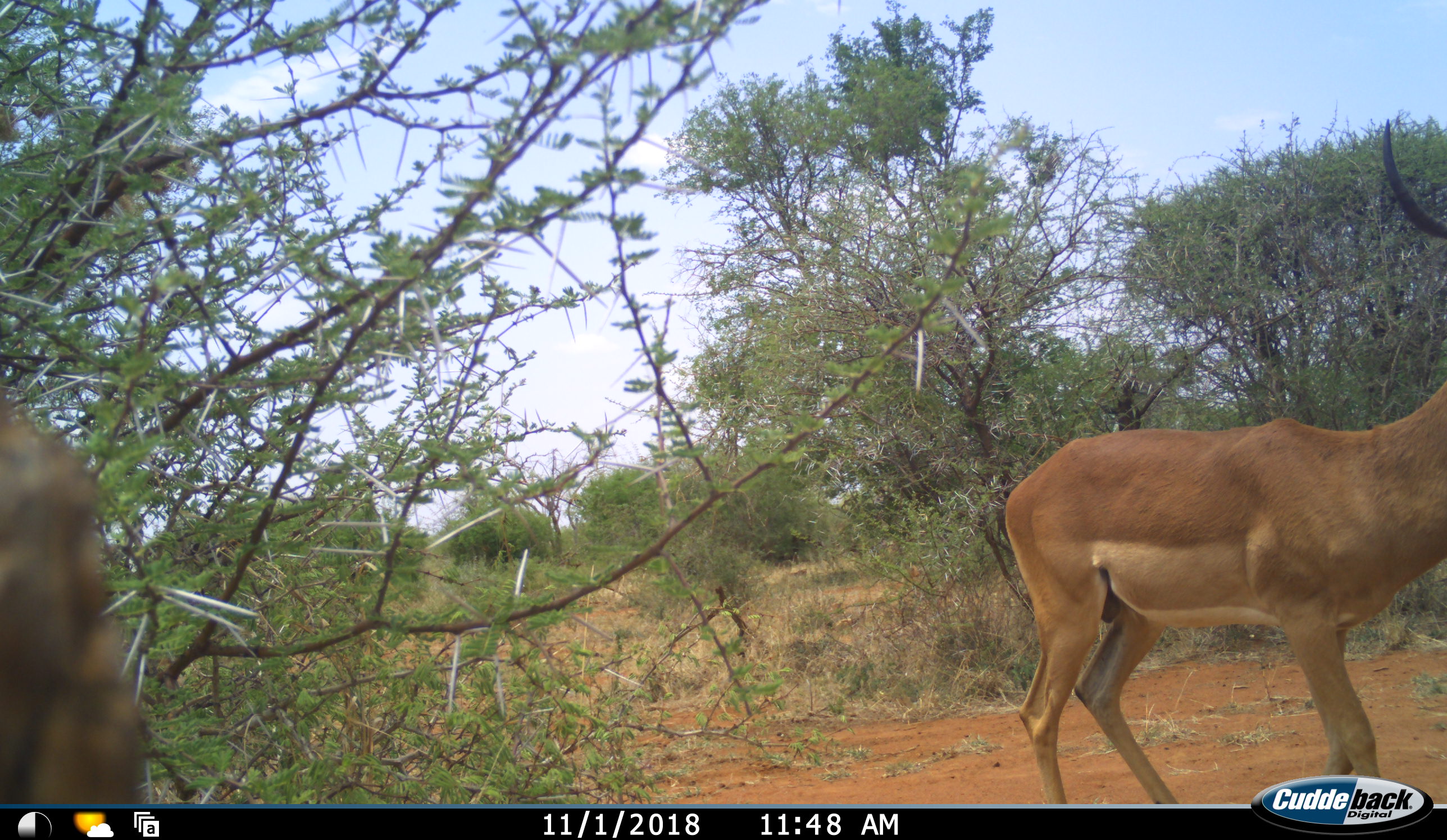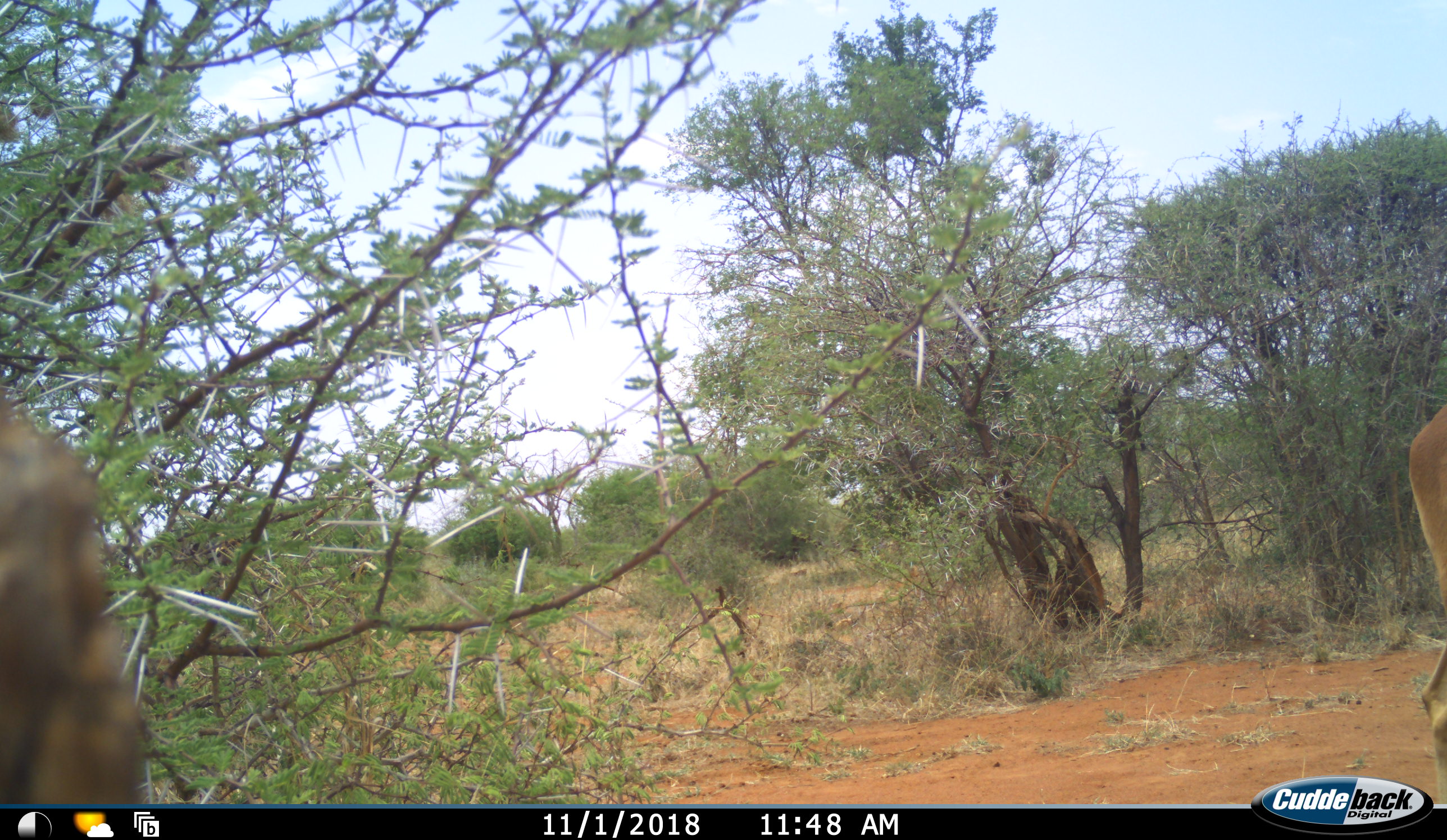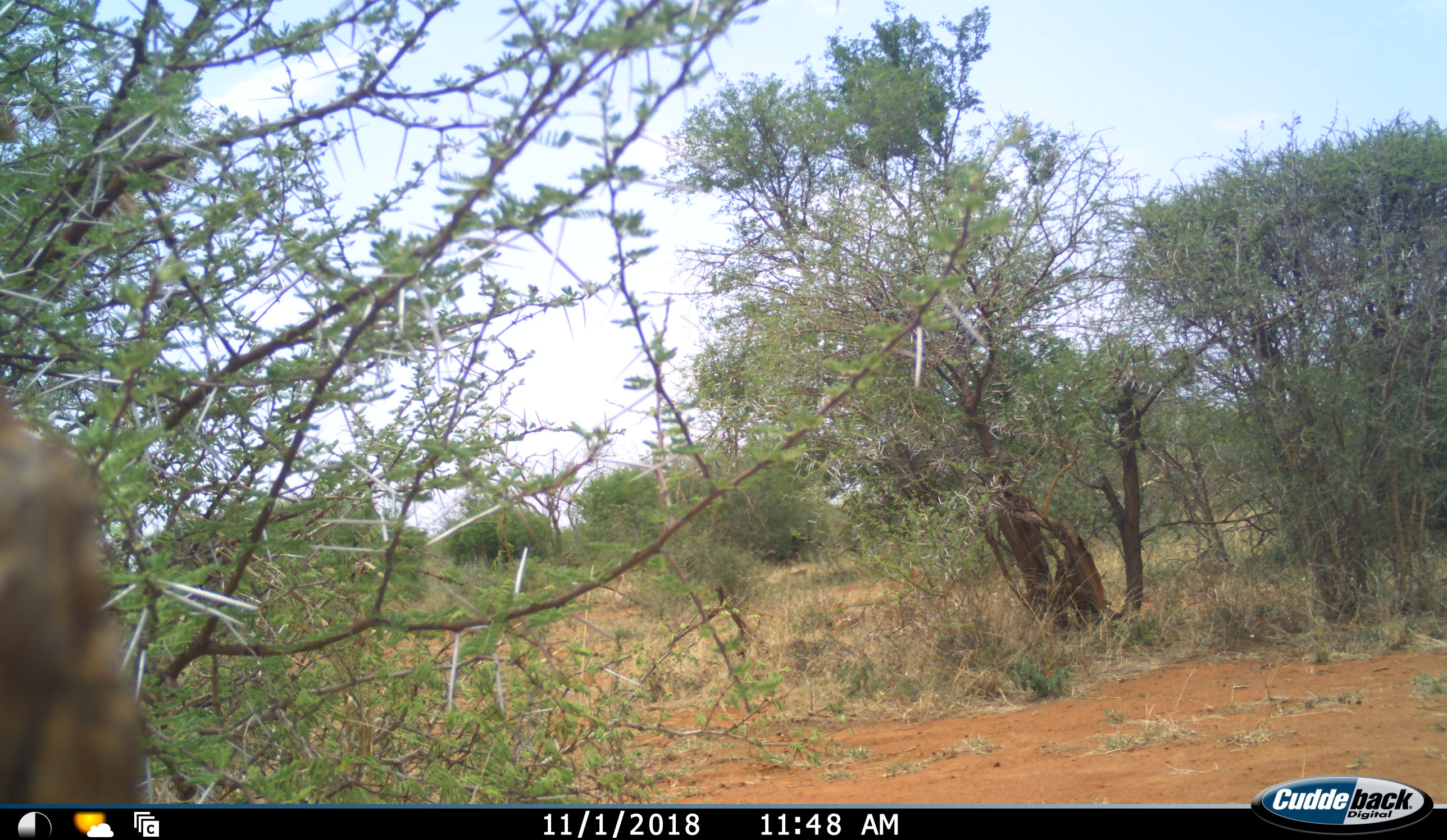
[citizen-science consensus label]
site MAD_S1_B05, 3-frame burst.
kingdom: Animalia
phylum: Chordata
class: Mammalia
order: Artiodactyla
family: Bovidae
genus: Aepyceros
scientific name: Aepyceros melampus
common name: impala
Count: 1.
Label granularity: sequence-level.